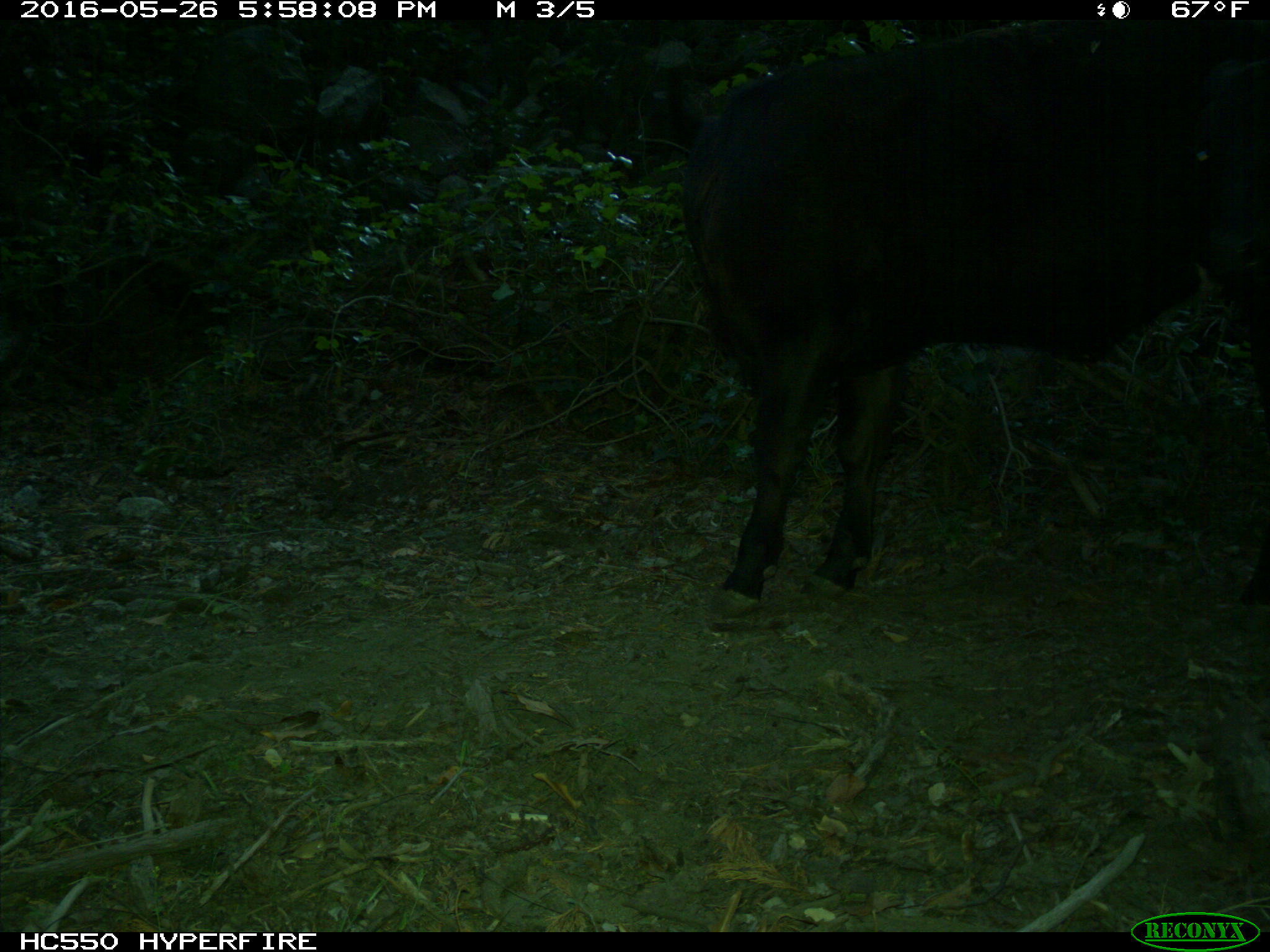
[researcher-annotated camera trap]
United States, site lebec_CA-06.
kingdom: Animalia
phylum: Chordata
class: Mammalia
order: Artiodactyla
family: Bovidae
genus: Bos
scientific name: Bos taurus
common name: domestic cow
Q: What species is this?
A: Bos taurus (domestic cow).